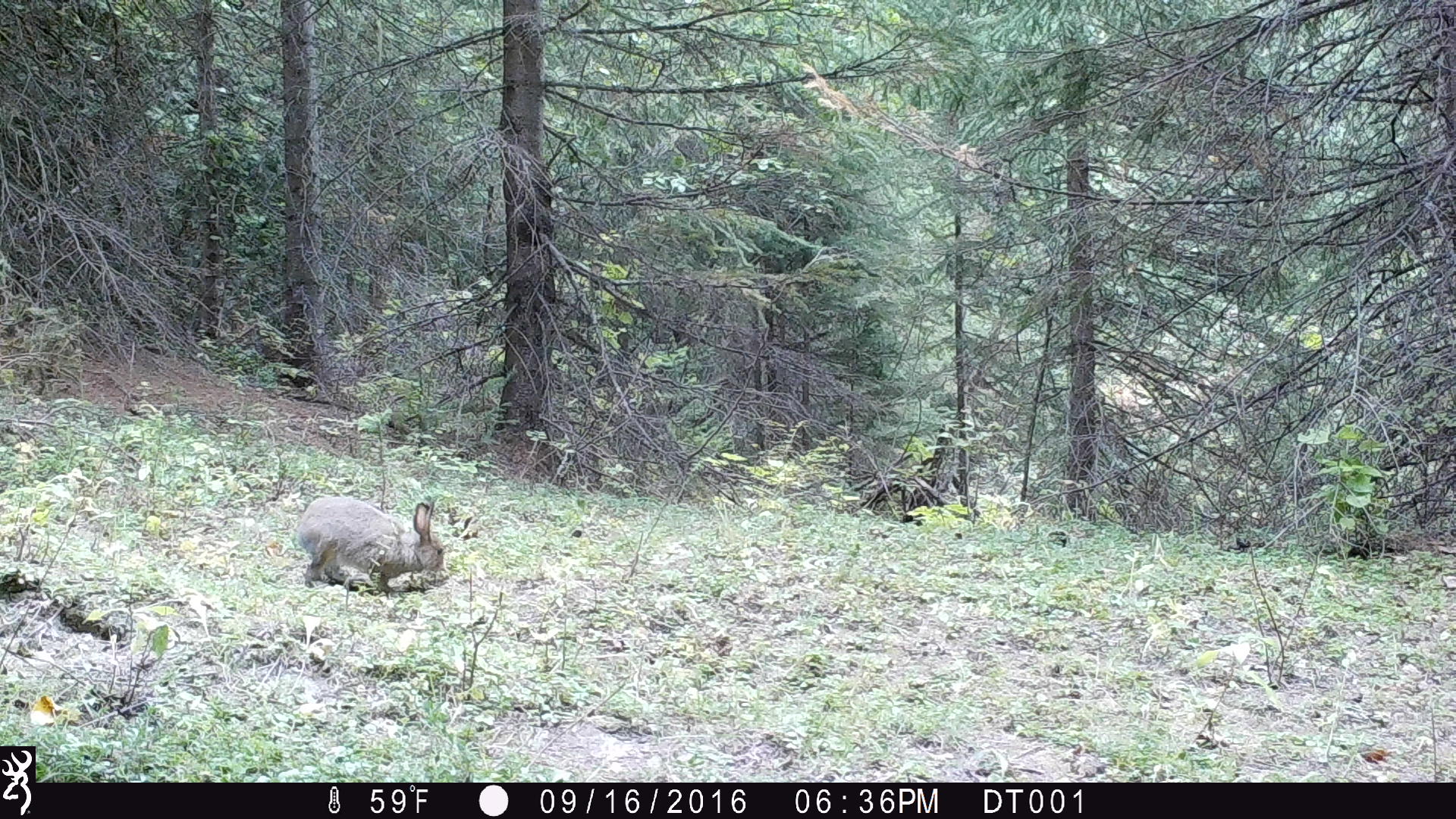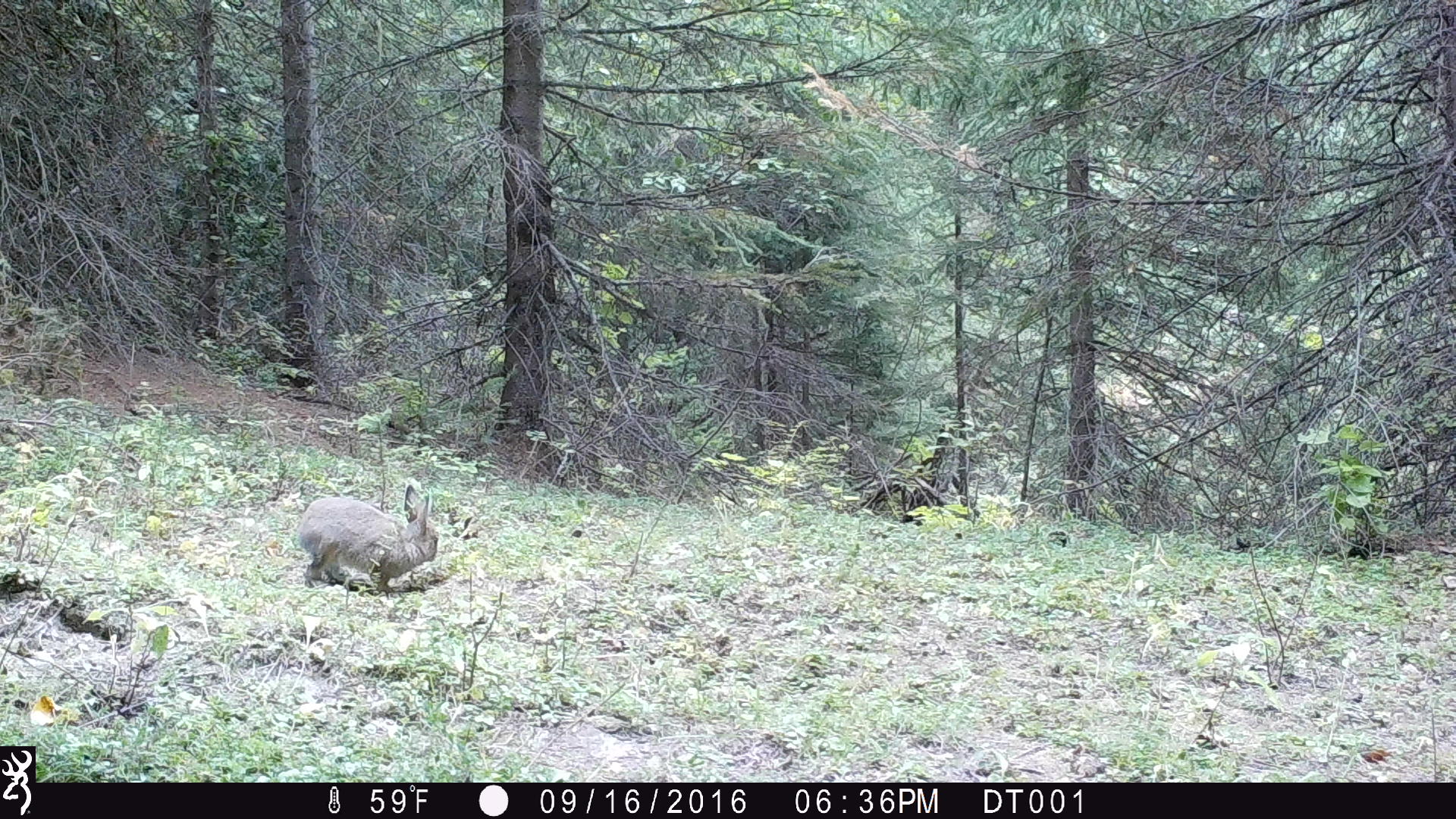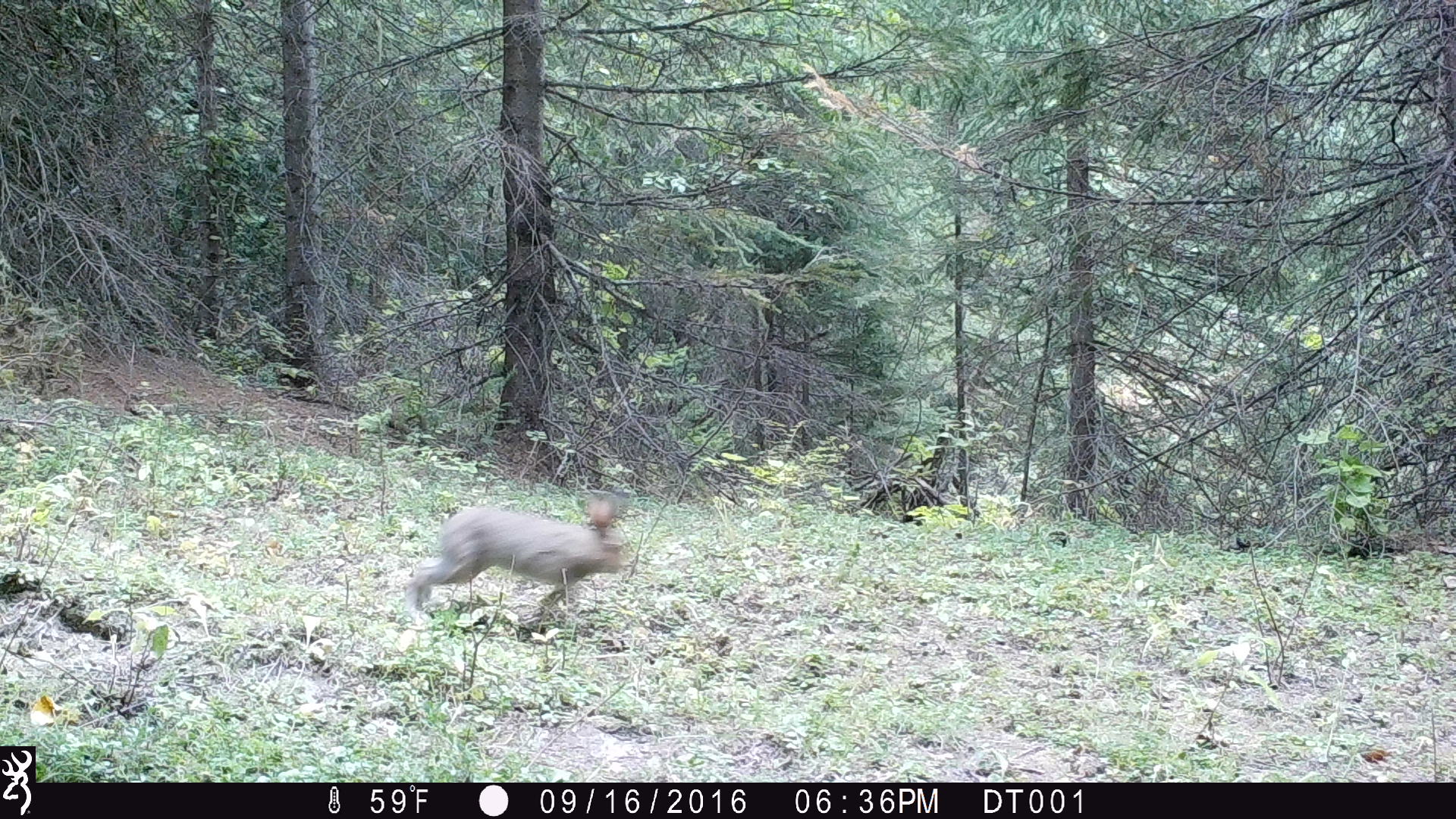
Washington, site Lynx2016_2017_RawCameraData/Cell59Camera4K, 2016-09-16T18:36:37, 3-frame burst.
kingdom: Animalia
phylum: Chordata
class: Mammalia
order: Lagomorpha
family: Leporidae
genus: Lepus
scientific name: Lepus americanus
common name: snowshoe hare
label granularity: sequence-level